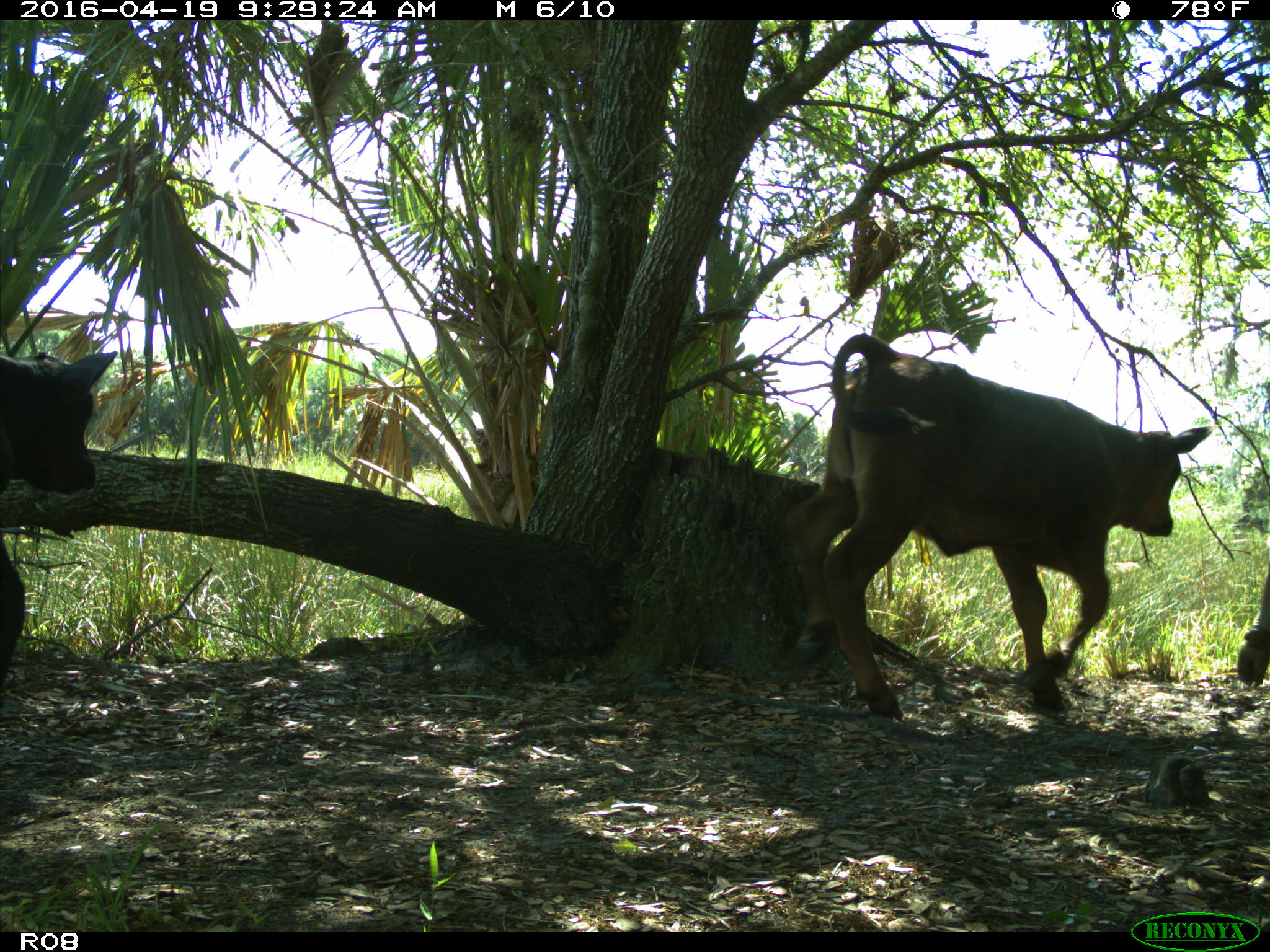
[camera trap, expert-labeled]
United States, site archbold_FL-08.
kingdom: Animalia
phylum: Chordata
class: Mammalia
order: Artiodactyla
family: Bovidae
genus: Bos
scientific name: Bos taurus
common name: domestic cow